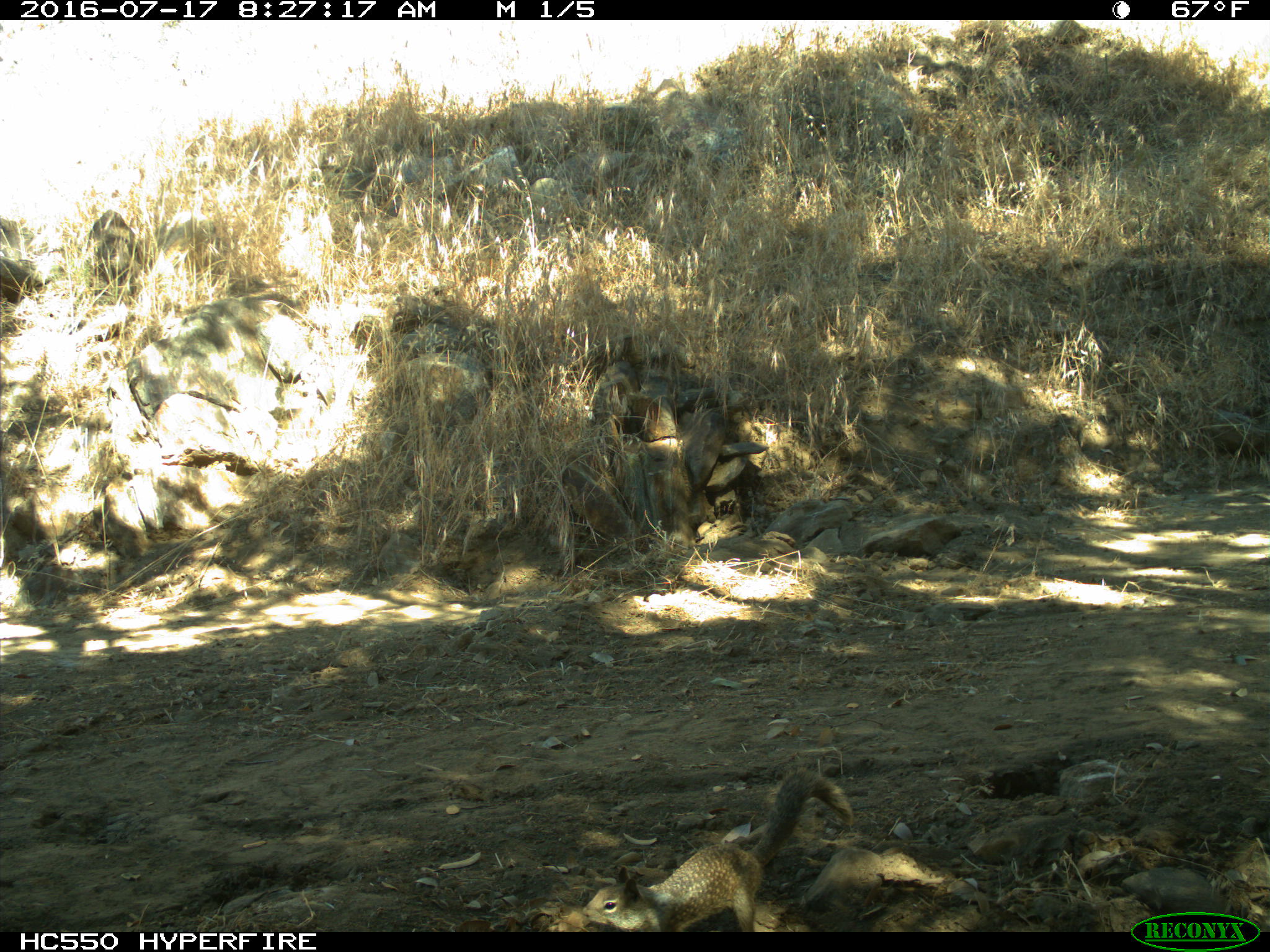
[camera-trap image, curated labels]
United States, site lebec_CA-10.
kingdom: Animalia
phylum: Chordata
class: Mammalia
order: Rodentia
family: Sciuridae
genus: Otospermophilus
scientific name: Otospermophilus beecheyi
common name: california ground squirrel